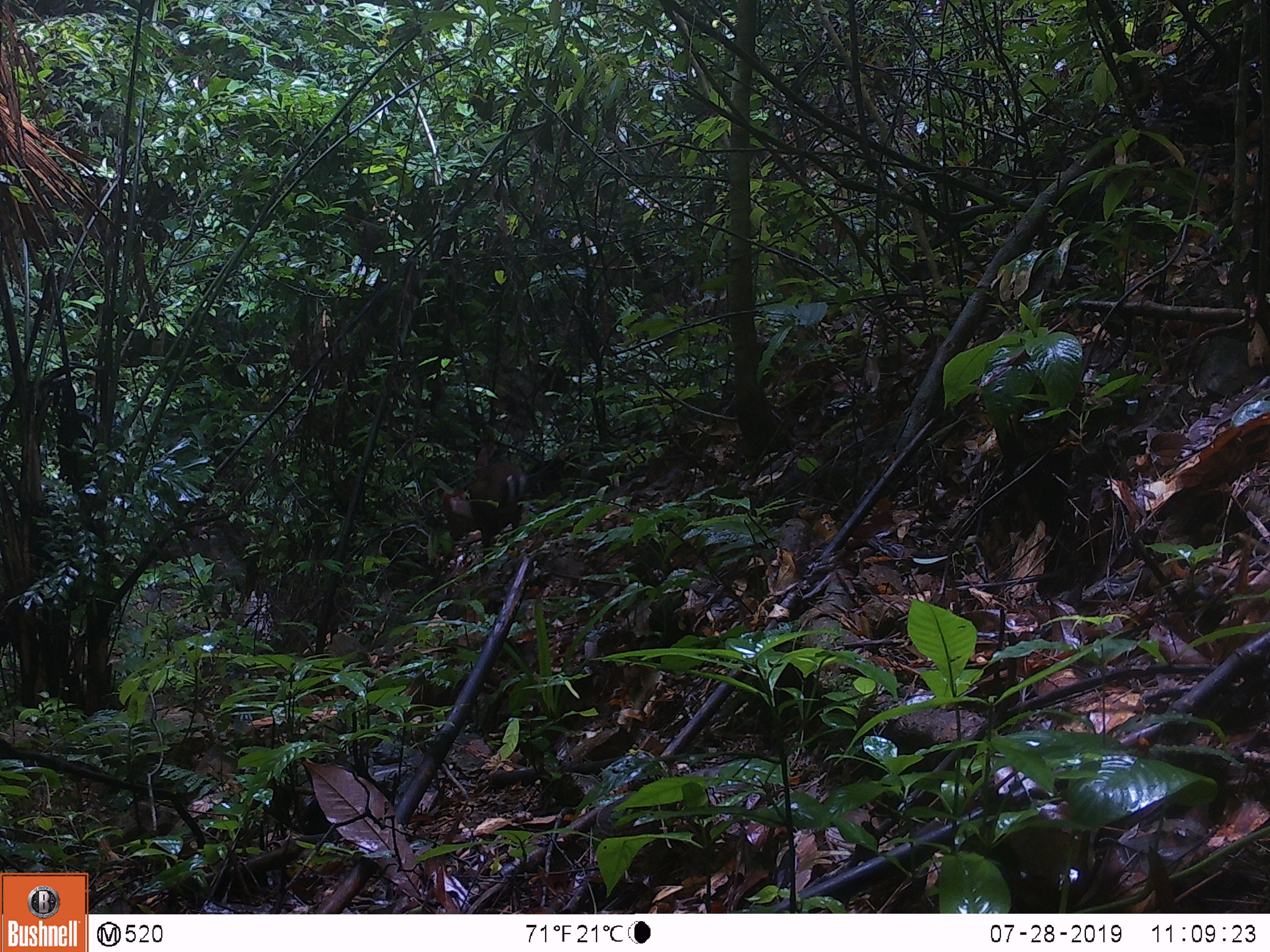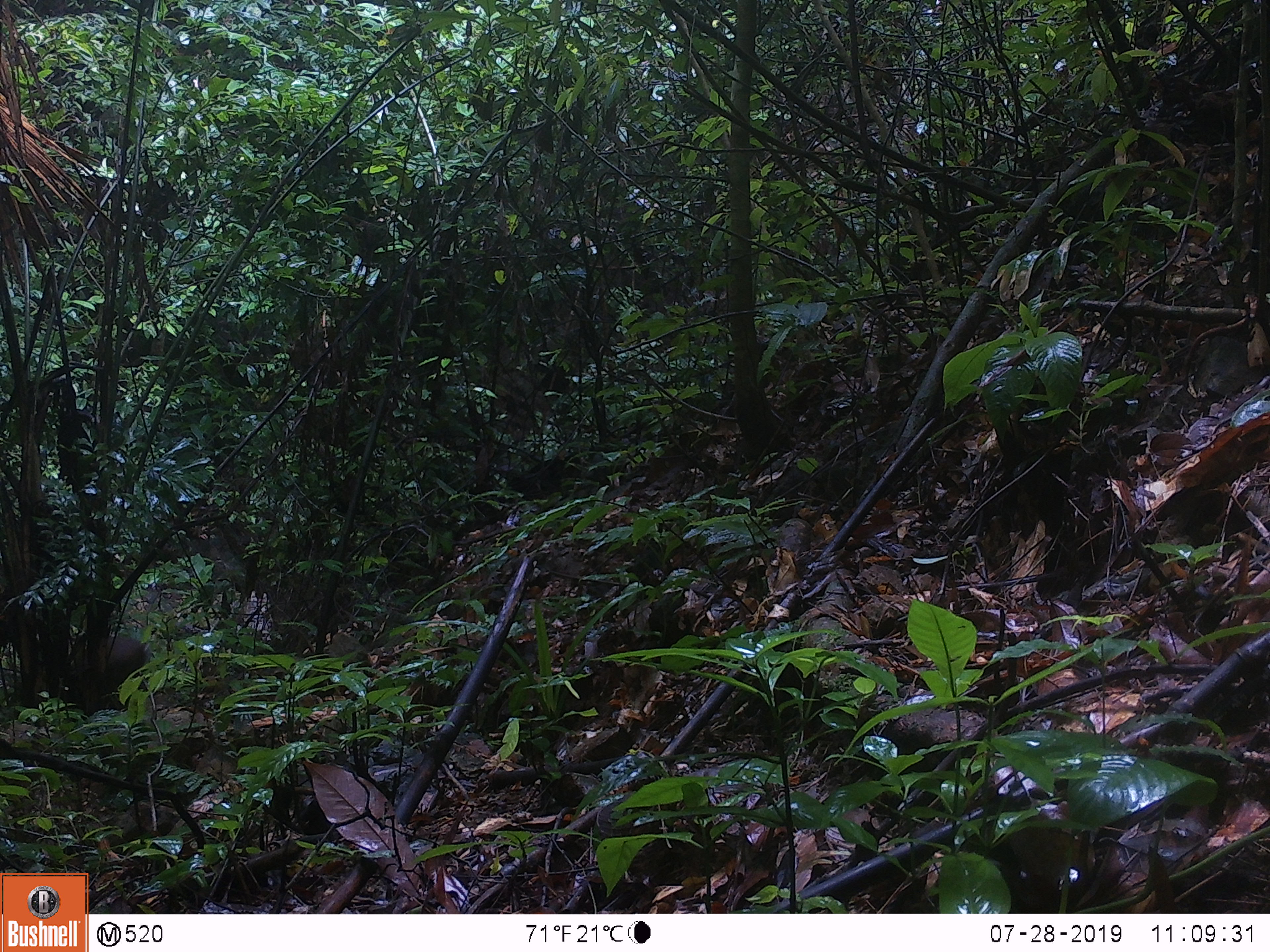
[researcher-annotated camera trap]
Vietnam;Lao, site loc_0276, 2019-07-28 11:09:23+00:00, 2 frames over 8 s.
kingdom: Animalia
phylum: Chordata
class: Mammalia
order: Artiodactyla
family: Cervidae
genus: Muntiacus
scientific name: Muntiacus rooseveltorum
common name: roosevelt's muntjac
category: roosevelts muntjac group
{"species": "roosevelts muntjac group (roosevelt's muntjac) (Muntiacus rooseveltorum)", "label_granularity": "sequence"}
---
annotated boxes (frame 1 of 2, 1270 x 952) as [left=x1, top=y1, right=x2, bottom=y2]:
roosevelts muntjac group: [left=441, top=439, right=529, bottom=548]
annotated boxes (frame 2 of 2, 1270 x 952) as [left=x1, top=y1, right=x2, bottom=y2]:
roosevelts muntjac group: [left=60, top=635, right=149, bottom=711]